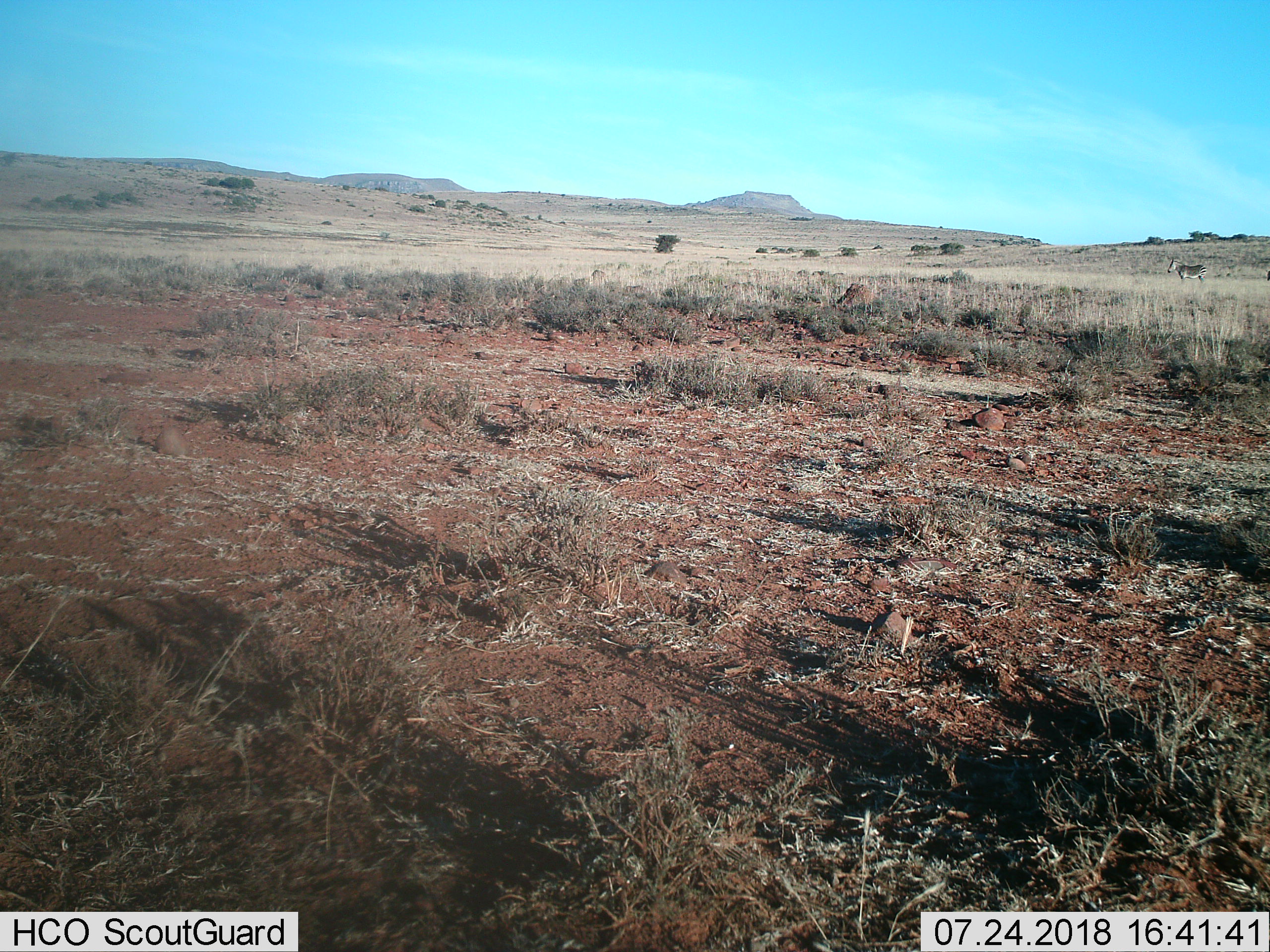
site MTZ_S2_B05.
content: unidentified animal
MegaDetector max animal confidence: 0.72